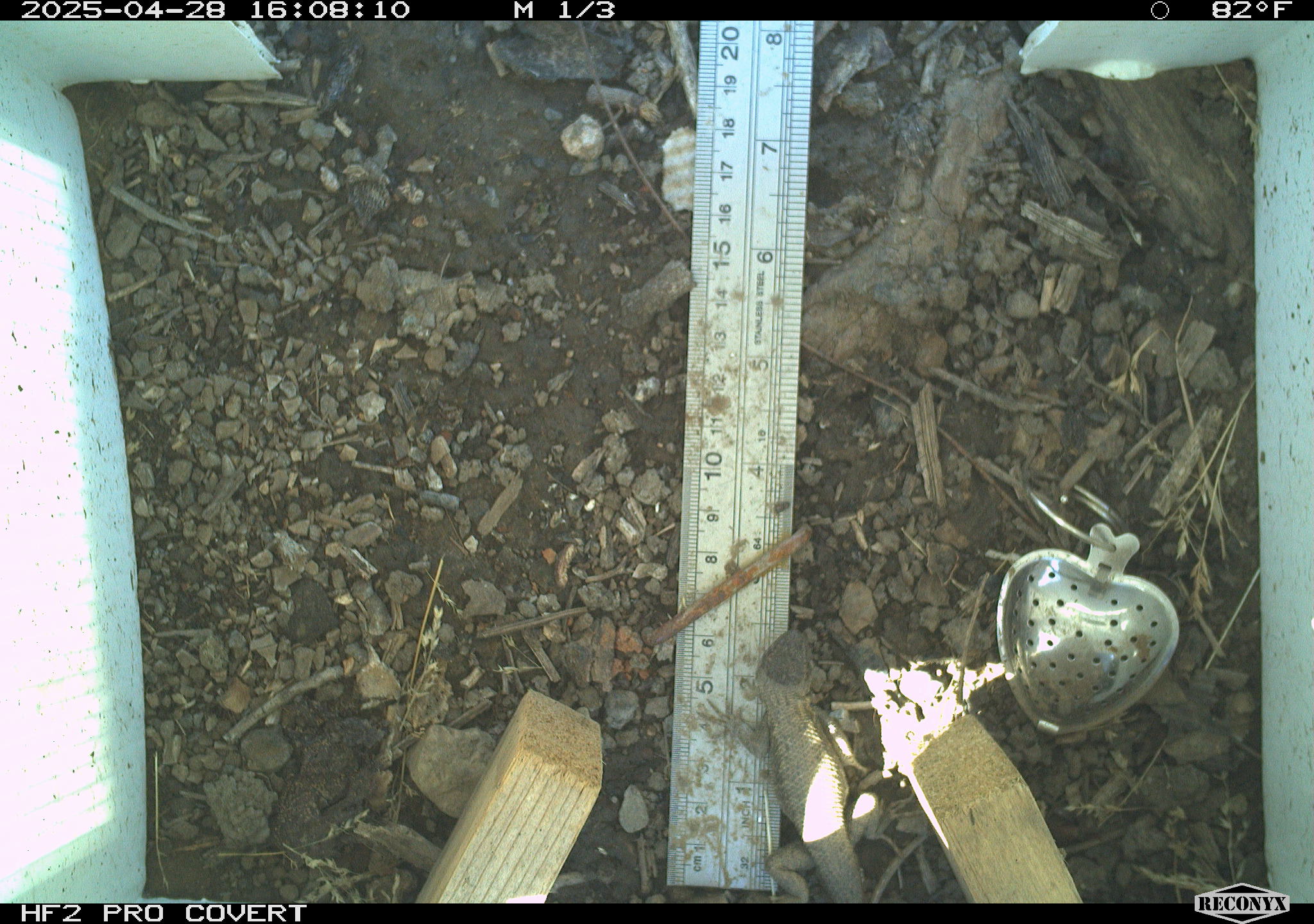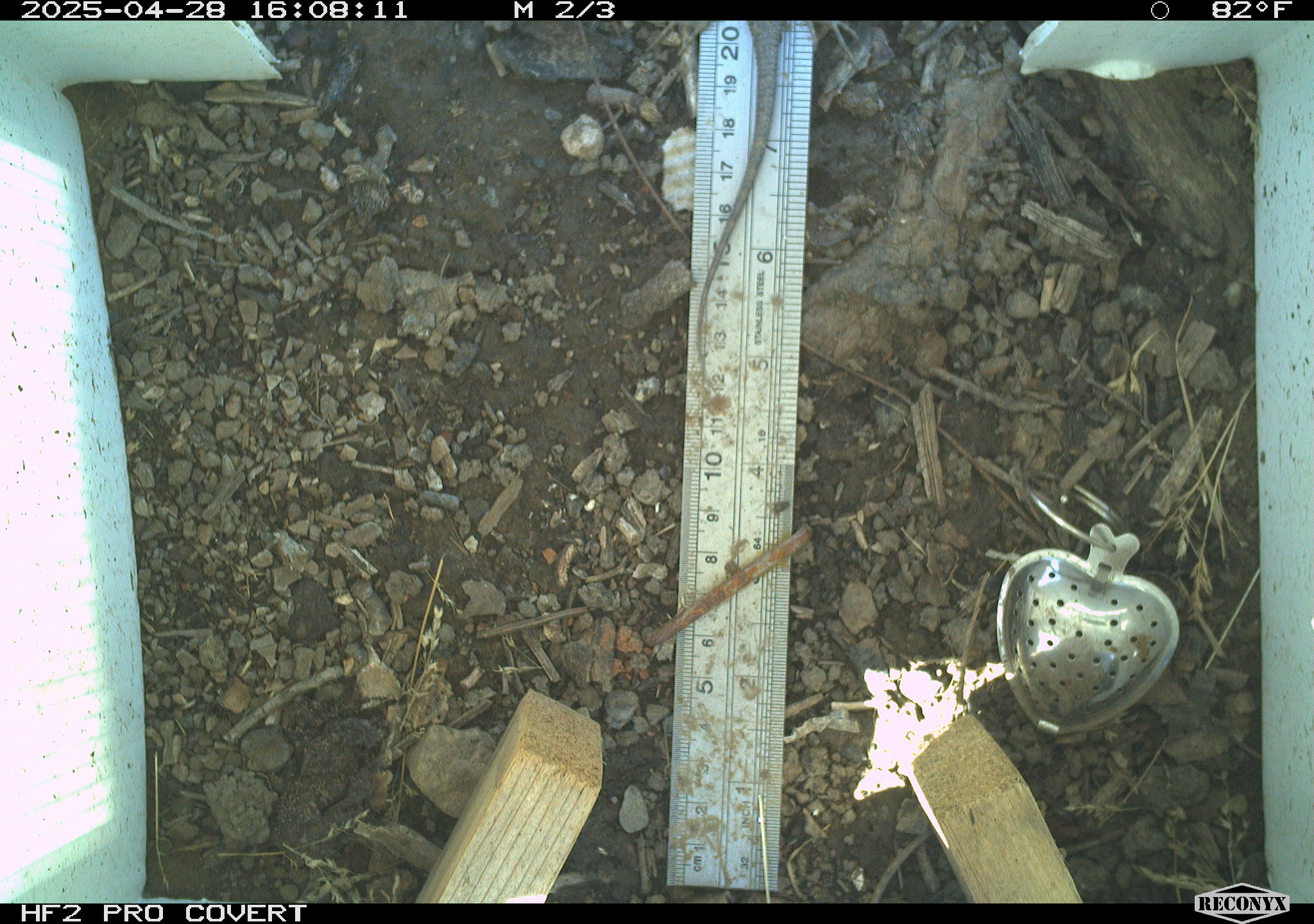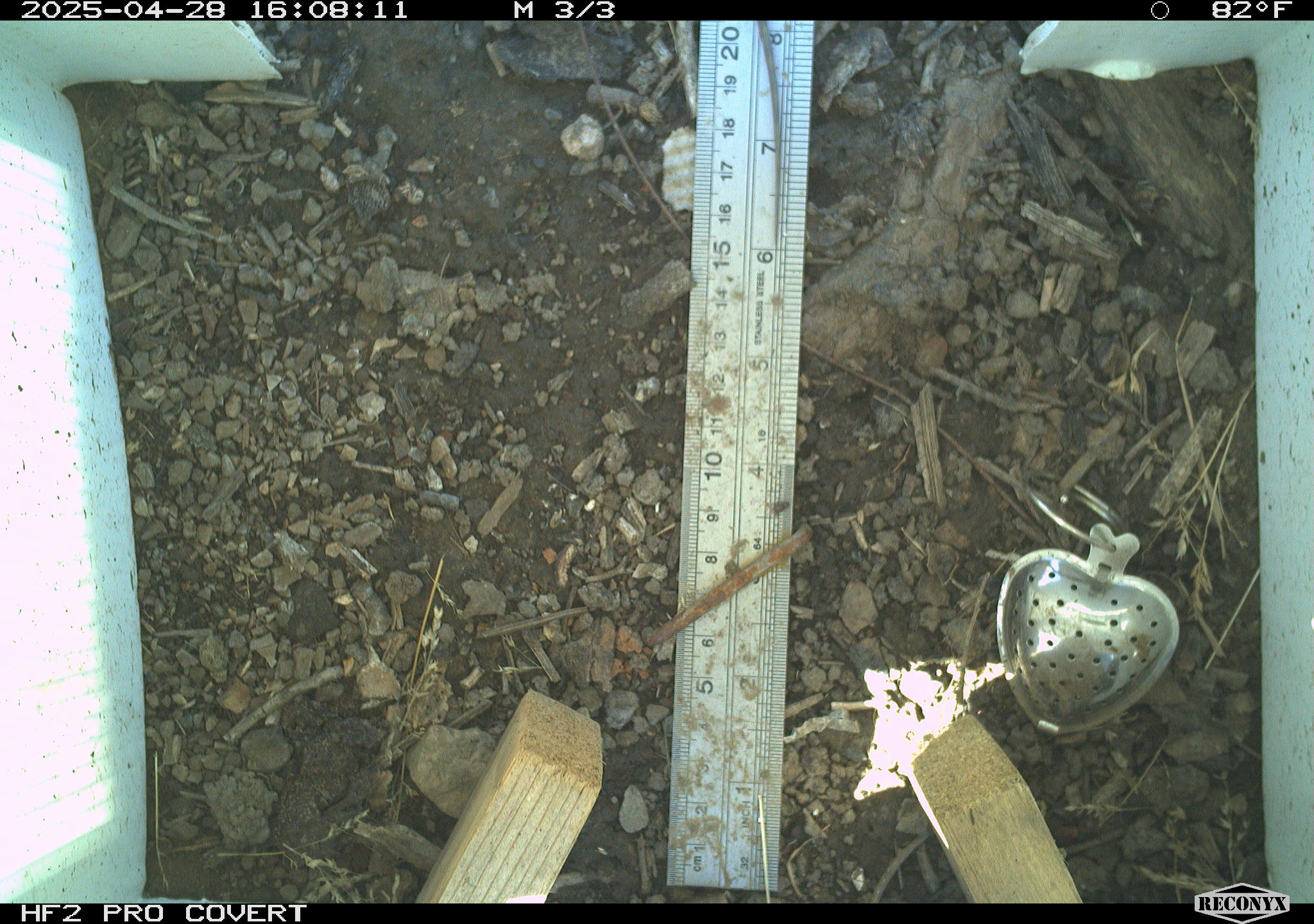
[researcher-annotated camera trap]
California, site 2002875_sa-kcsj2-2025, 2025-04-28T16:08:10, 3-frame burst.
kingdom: Animalia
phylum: Chordata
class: Reptilia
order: Squamata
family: Phrynosomatidae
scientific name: Phrynosomatidae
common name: north american spiny lizards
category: sceloporus/uta species